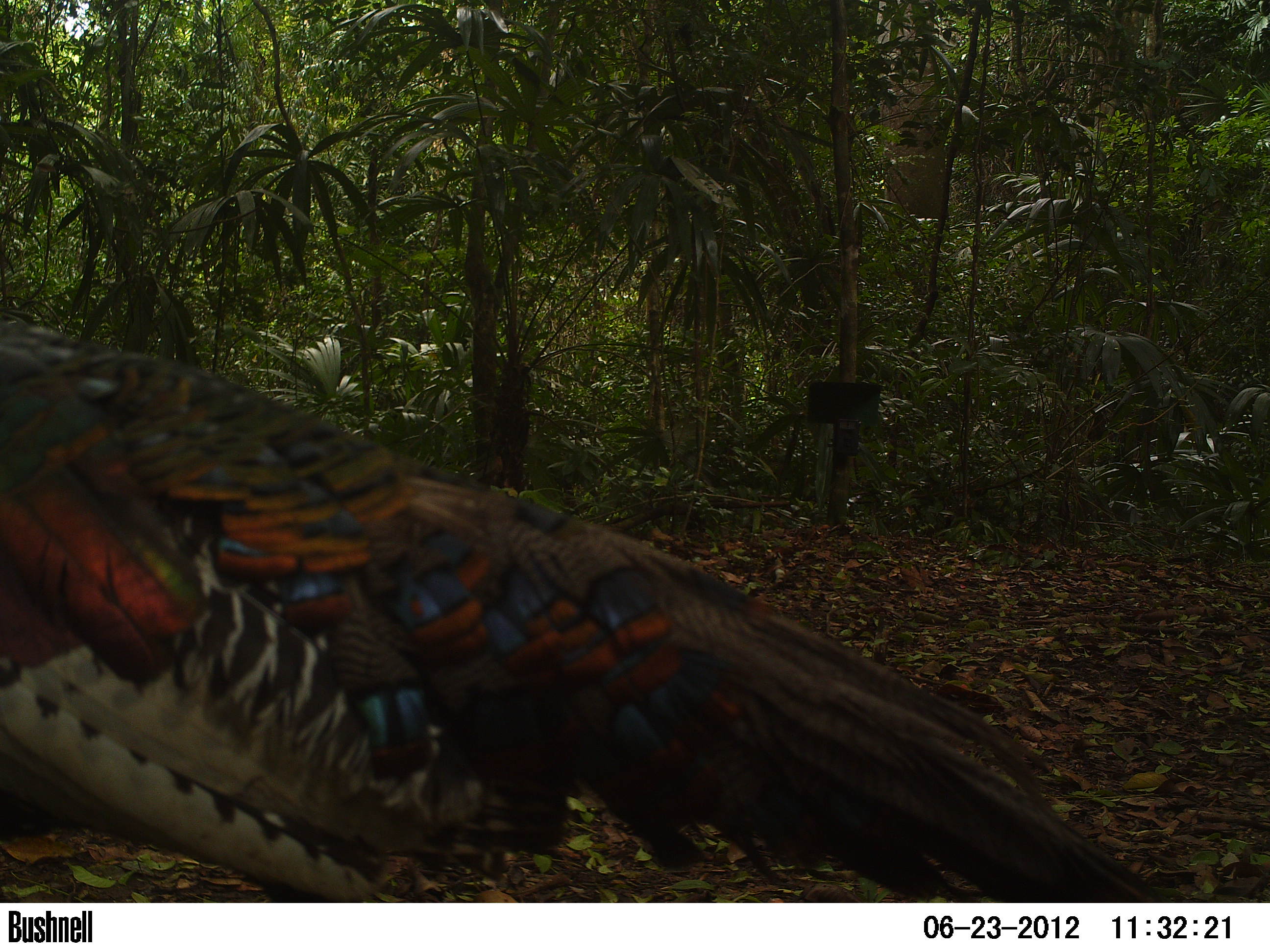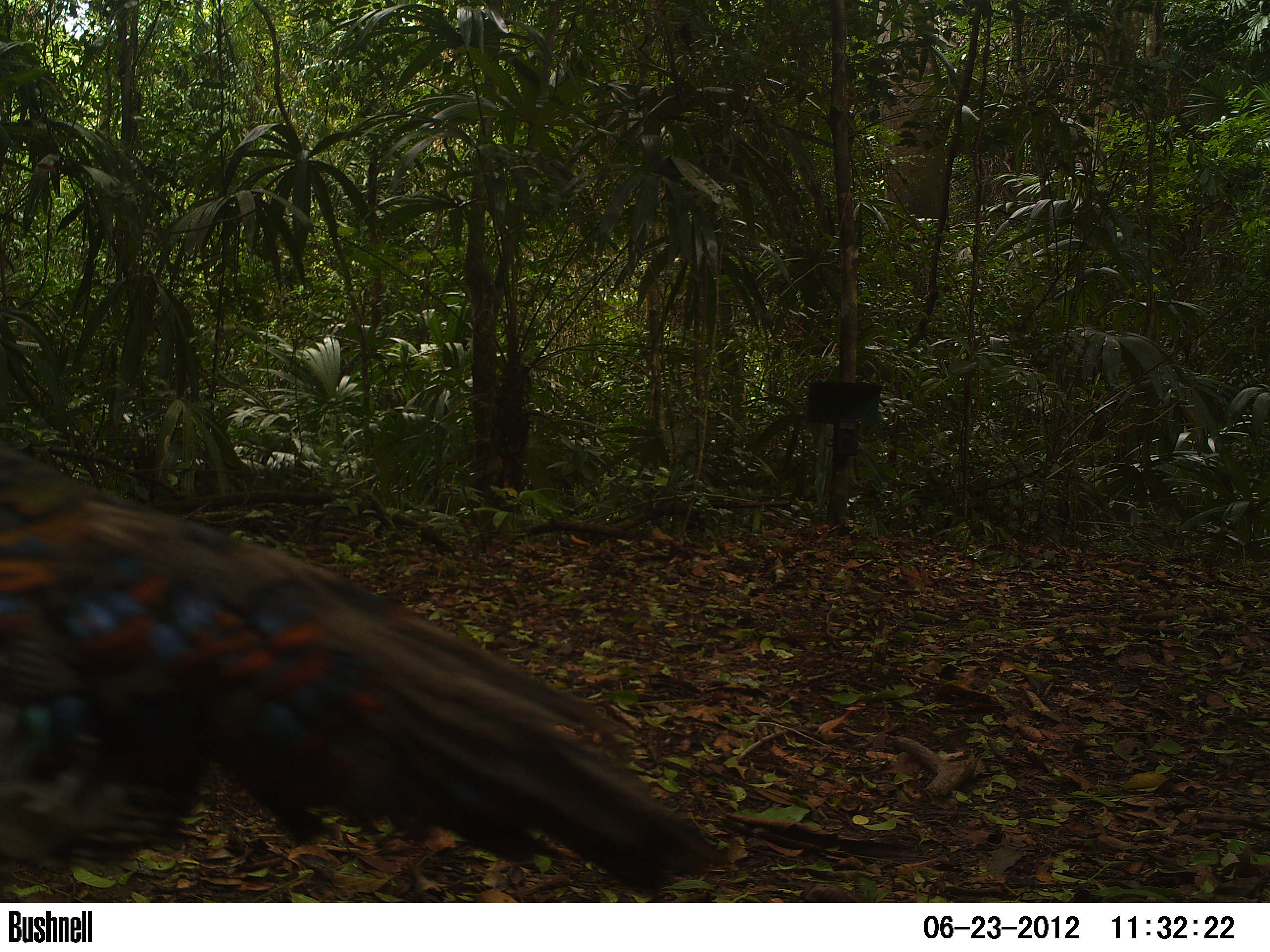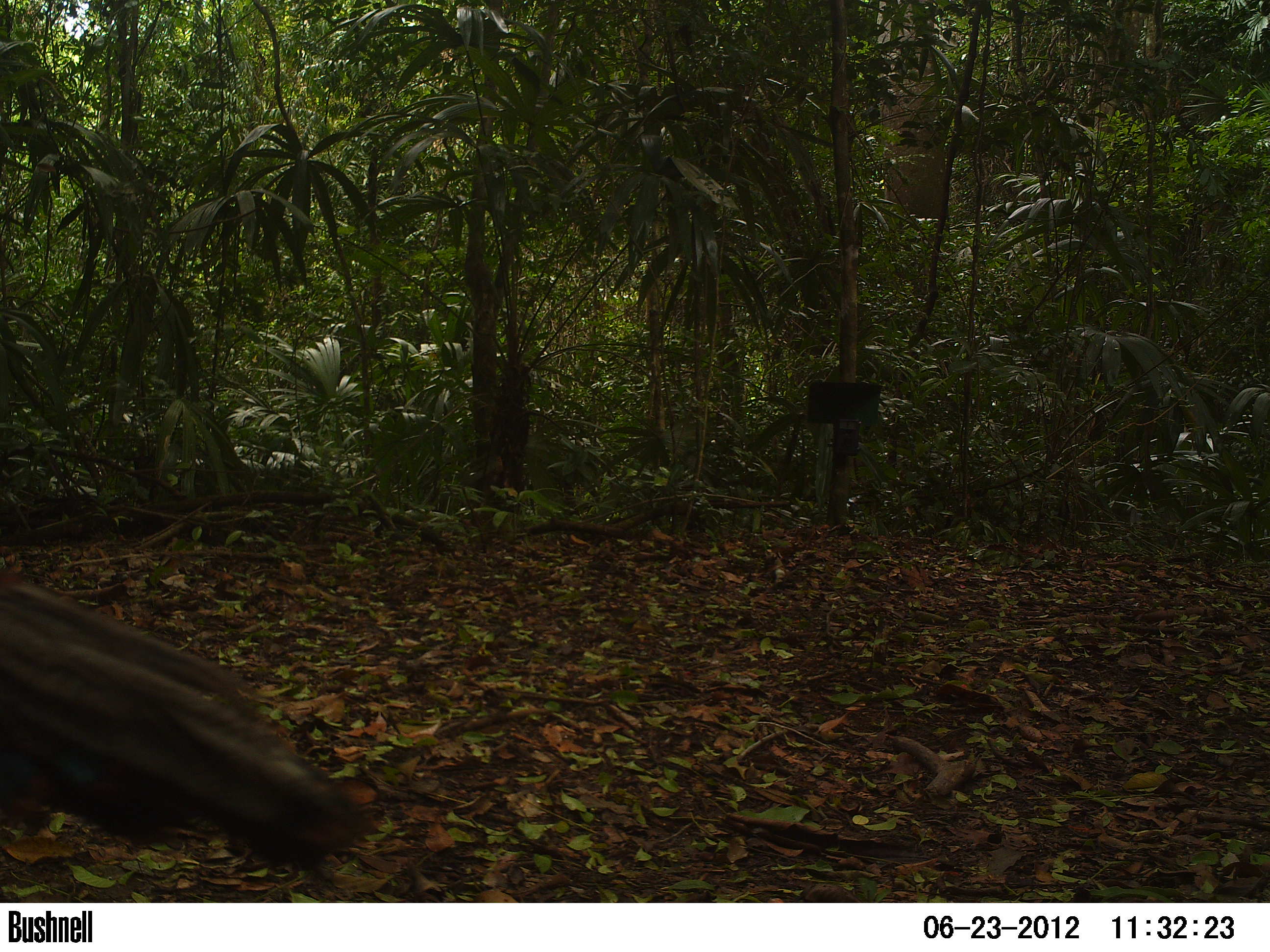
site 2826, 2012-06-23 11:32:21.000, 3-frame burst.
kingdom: Animalia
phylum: Chordata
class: Aves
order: Galliformes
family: Phasianidae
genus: Meleagris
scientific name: Meleagris ocellata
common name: ocellated turkey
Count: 1.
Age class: adult.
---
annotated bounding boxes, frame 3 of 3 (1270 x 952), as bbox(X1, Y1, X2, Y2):
meleagris ocellata: bbox(0, 565, 379, 886)